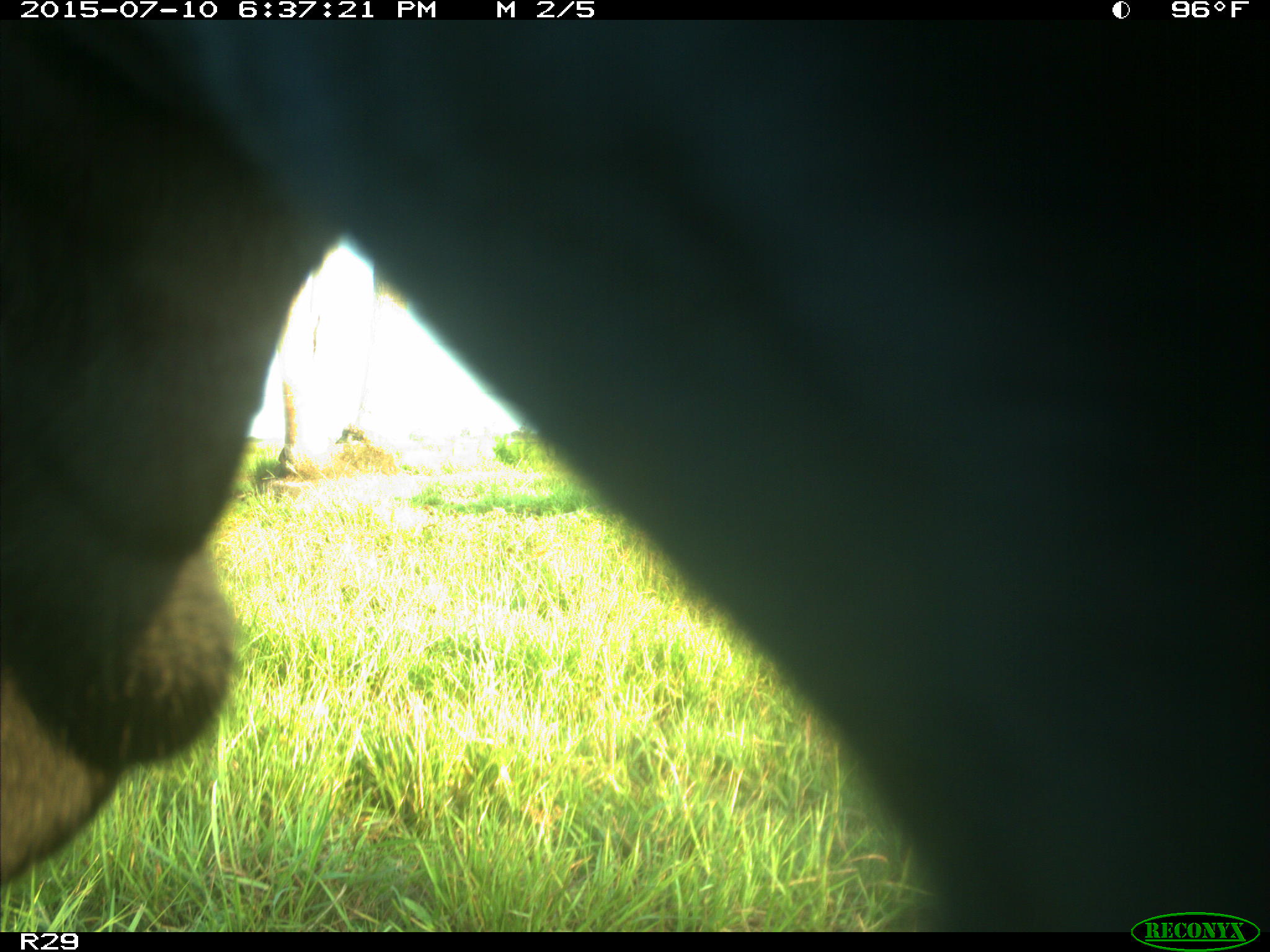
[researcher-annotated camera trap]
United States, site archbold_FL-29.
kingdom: Animalia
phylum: Chordata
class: Mammalia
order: Artiodactyla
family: Bovidae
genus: Bos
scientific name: Bos taurus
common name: domestic cow